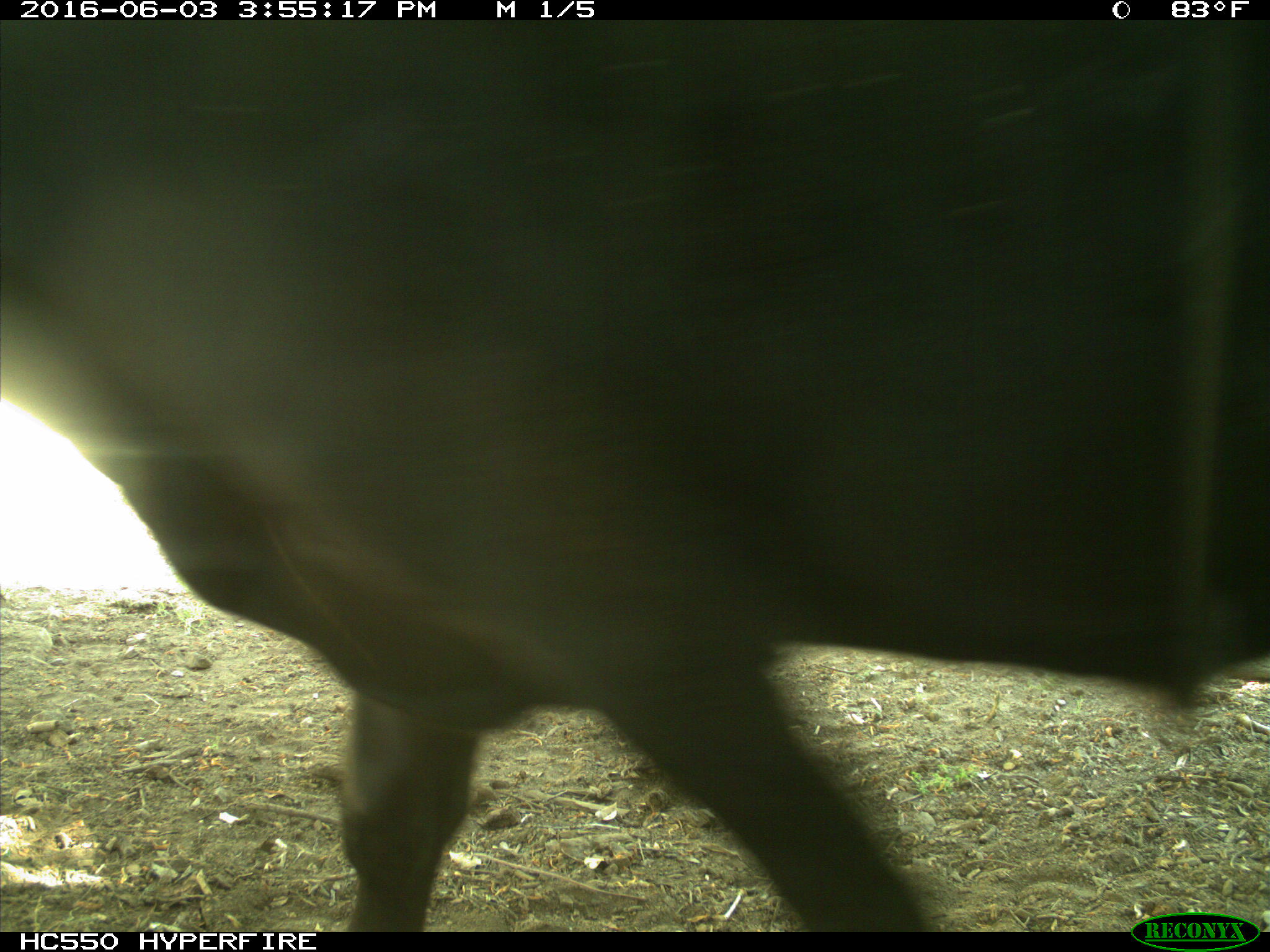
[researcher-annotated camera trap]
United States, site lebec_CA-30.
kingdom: Animalia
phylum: Chordata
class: Mammalia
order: Artiodactyla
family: Bovidae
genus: Bos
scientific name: Bos taurus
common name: domestic cow